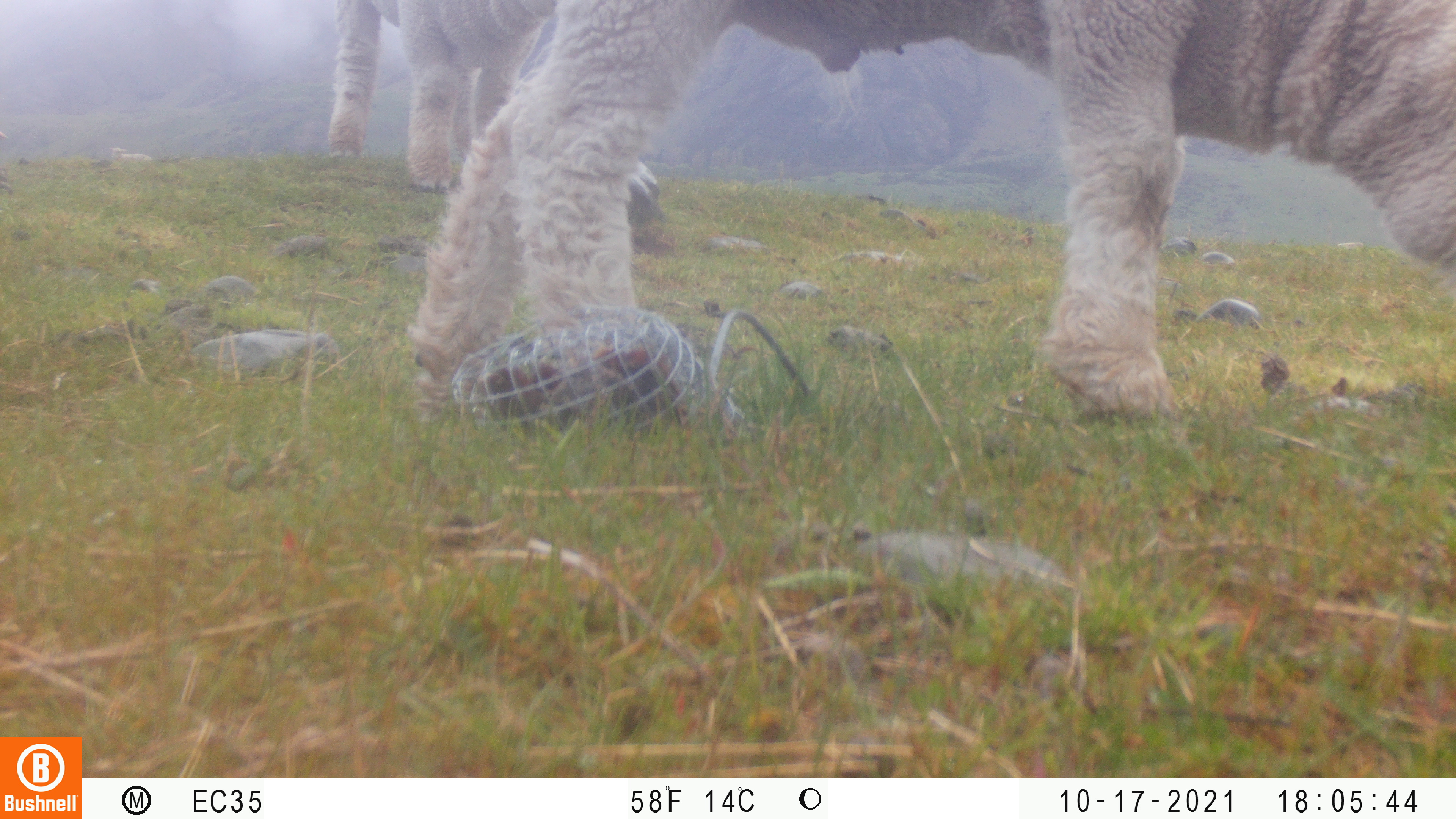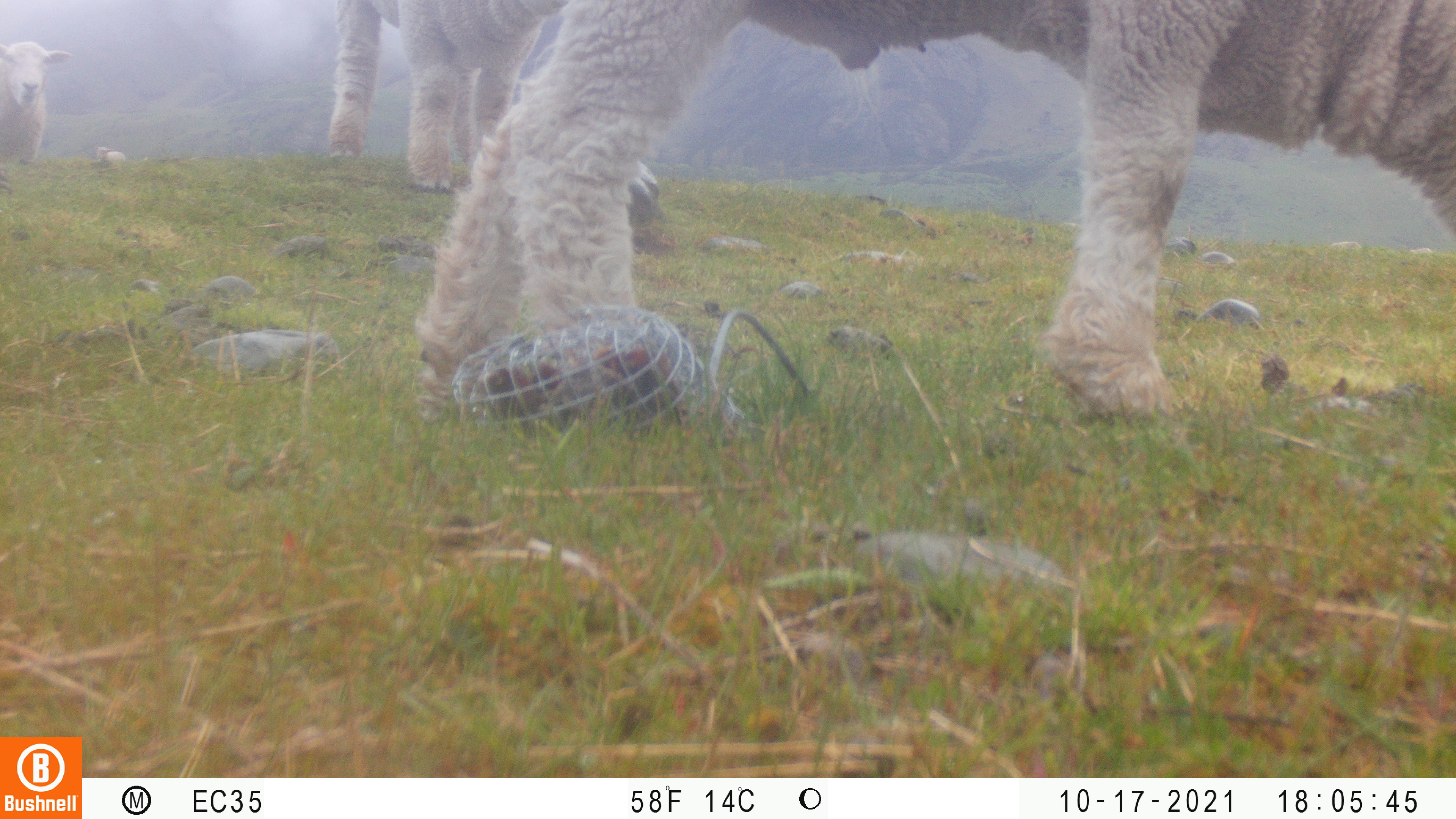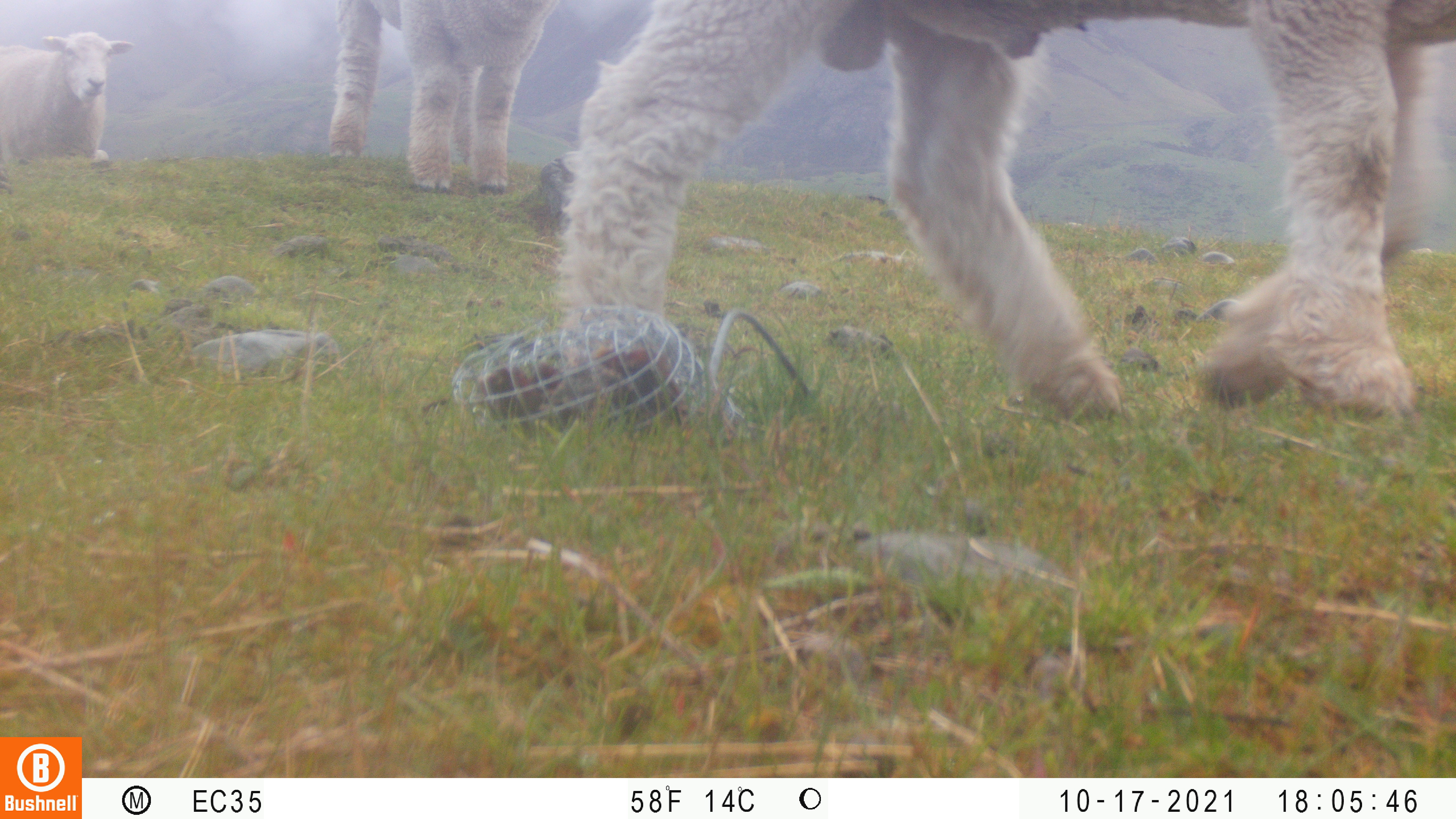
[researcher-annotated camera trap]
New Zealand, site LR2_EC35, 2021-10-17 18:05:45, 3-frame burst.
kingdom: Animalia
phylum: Chordata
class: Mammalia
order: Artiodactyla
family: Bovidae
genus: Bos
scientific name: Bos taurus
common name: domestic cow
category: cow